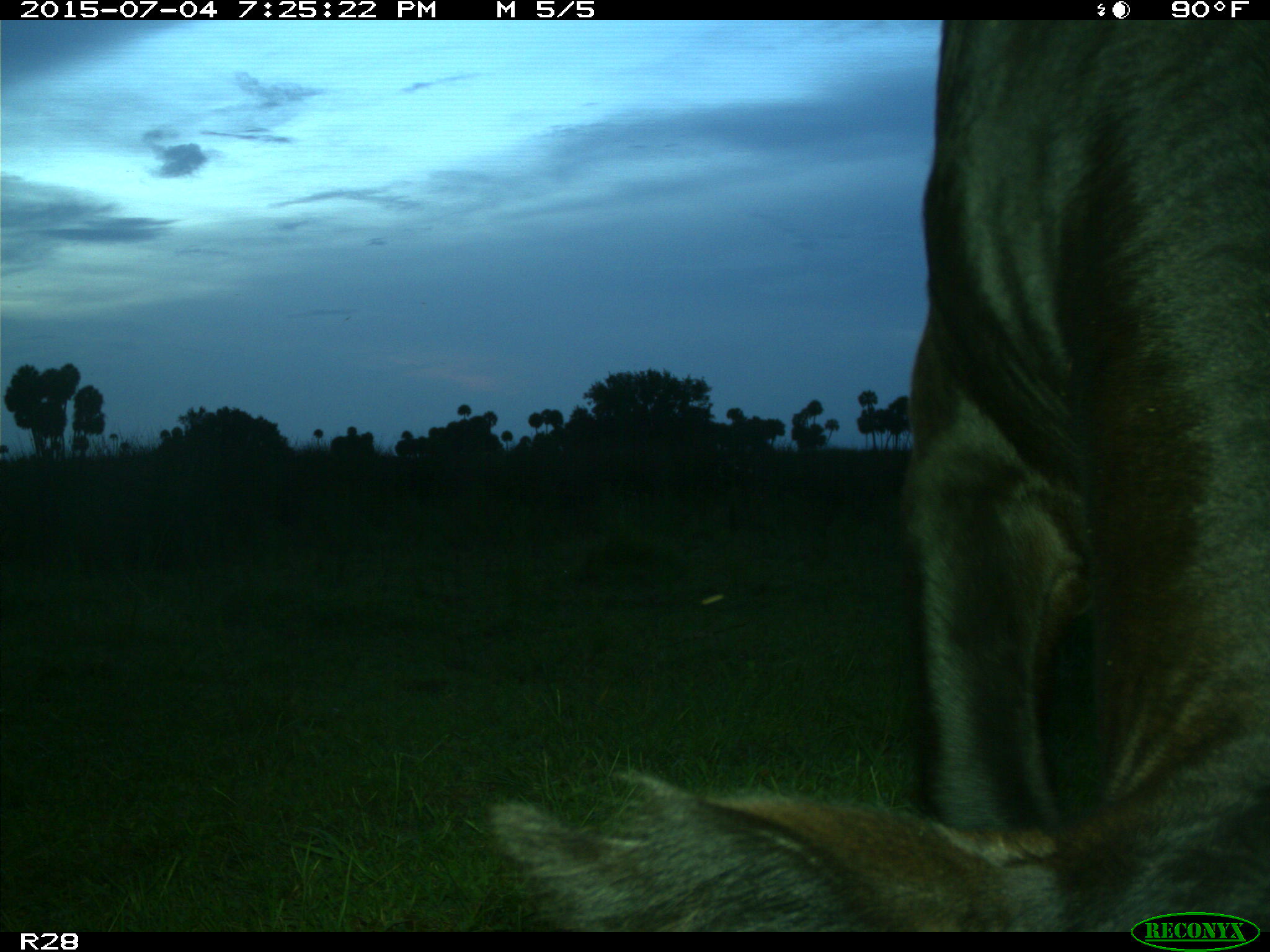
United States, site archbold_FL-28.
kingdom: Animalia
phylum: Chordata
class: Mammalia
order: Artiodactyla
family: Bovidae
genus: Bos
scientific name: Bos taurus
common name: domestic cow